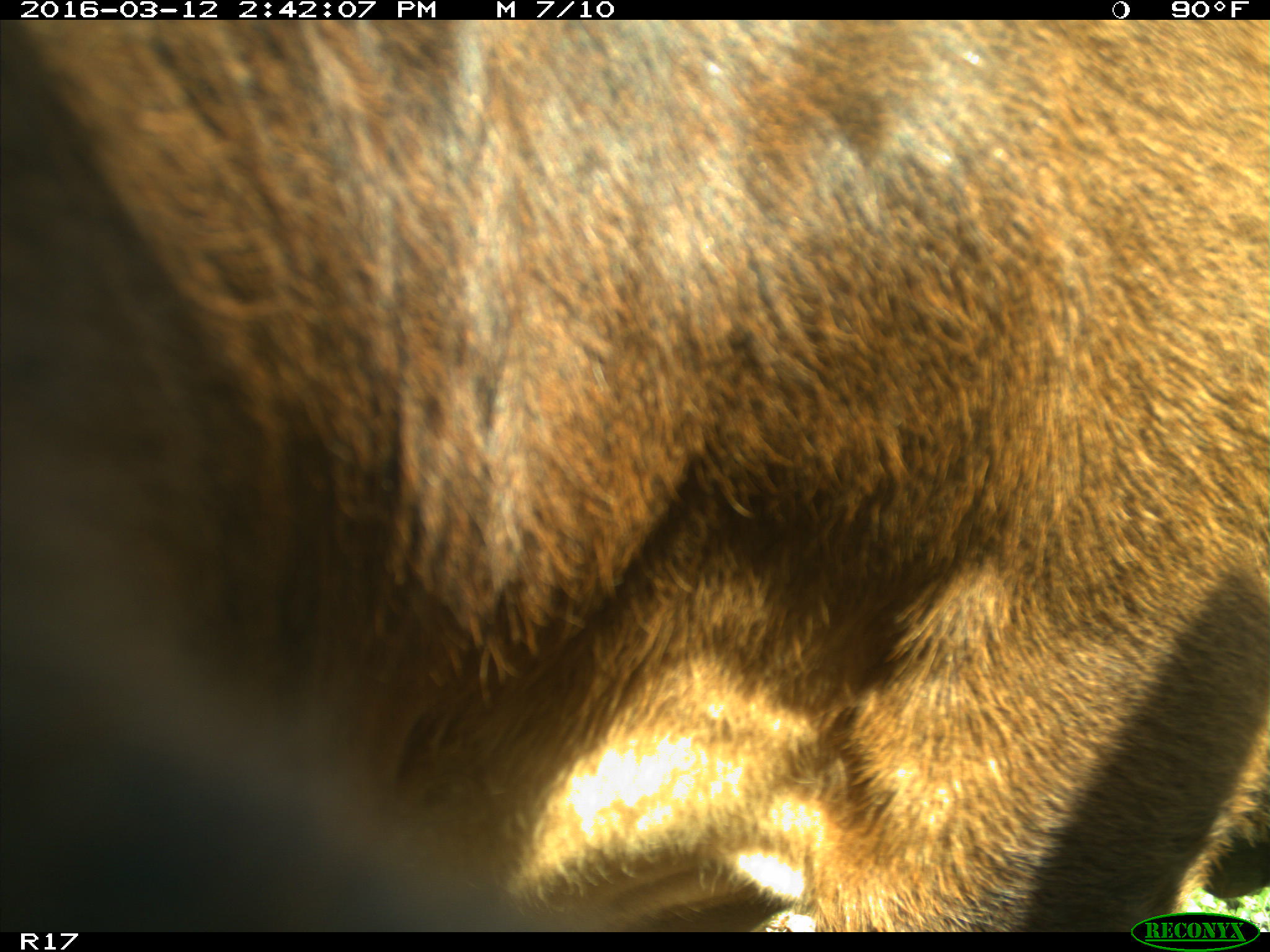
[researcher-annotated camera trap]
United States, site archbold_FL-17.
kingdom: Animalia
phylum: Chordata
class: Mammalia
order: Artiodactyla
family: Bovidae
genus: Bos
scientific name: Bos taurus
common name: domestic cow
Bos taurus (domestic cow).